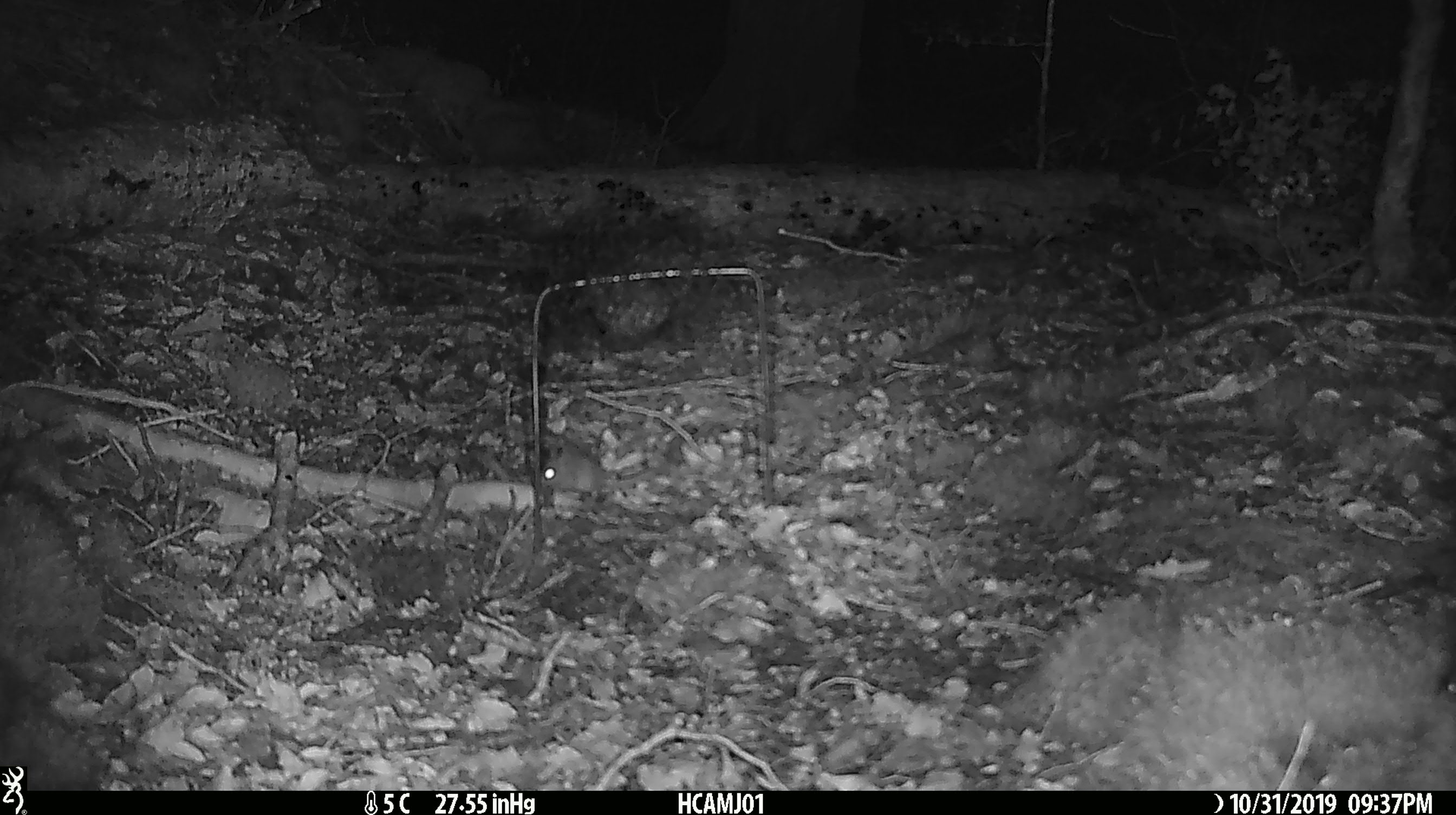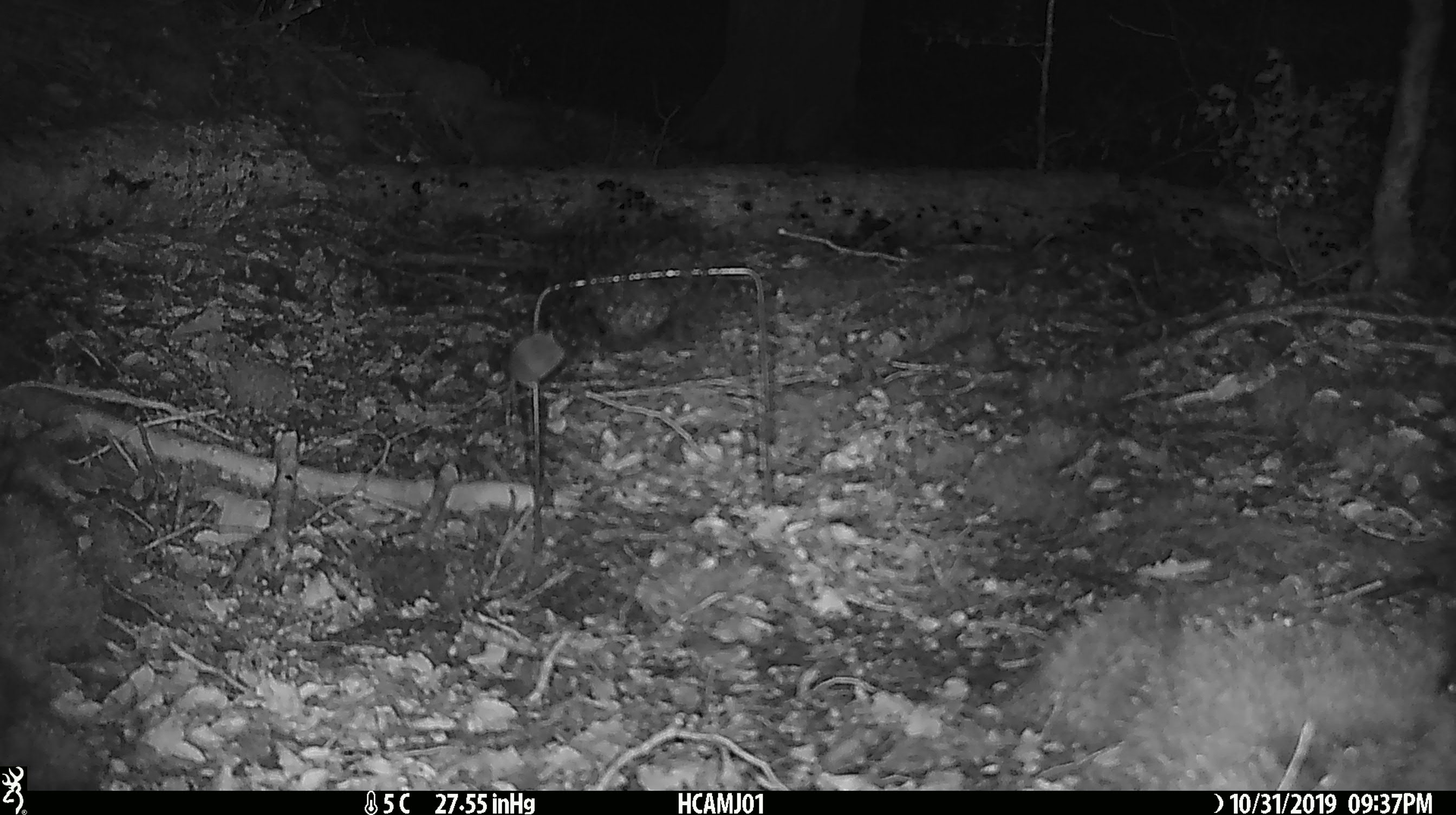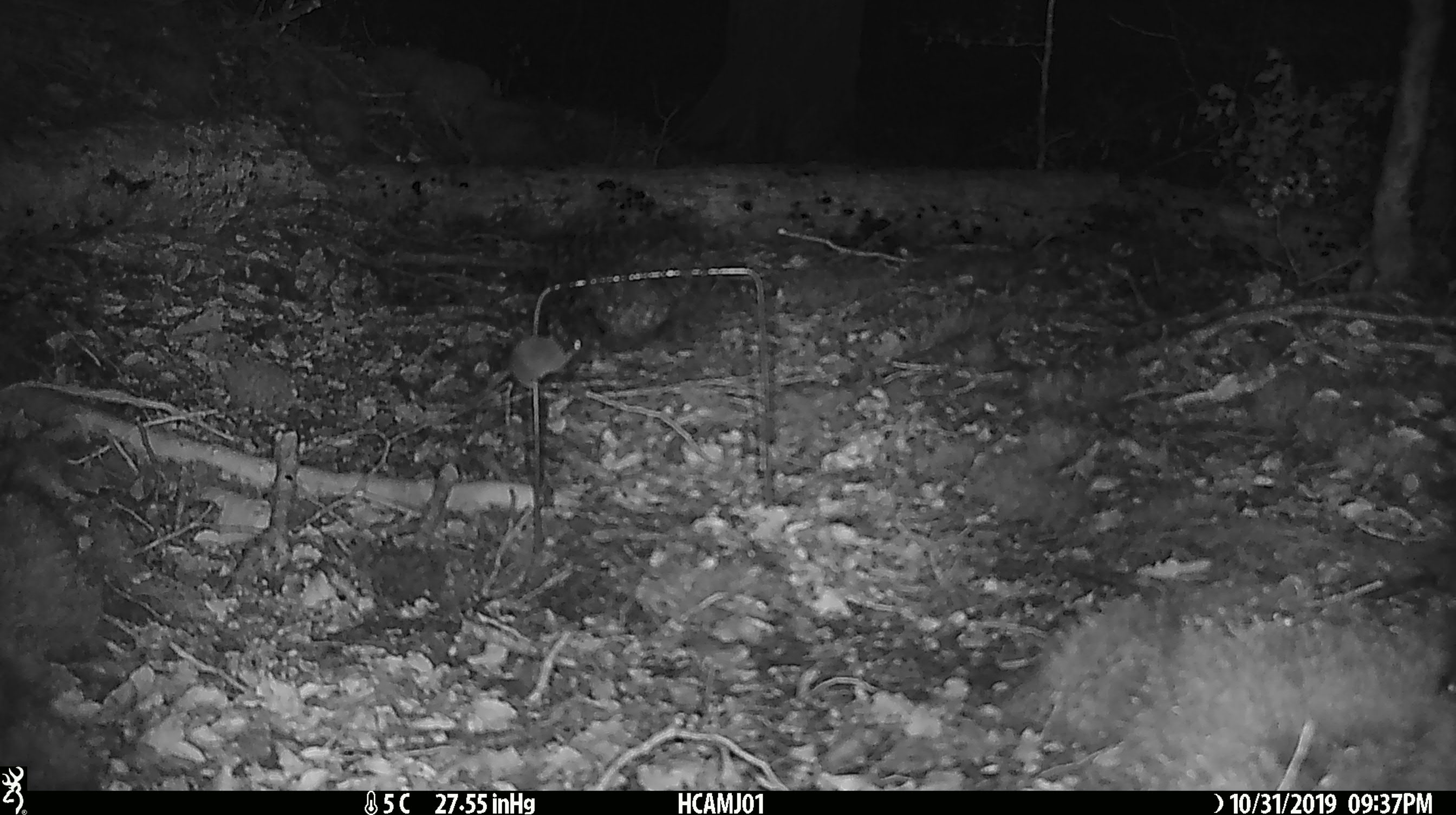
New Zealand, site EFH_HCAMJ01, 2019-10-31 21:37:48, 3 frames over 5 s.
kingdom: Animalia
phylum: Chordata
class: Mammalia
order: Rodentia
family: Muridae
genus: Mus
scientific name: Mus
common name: mouse